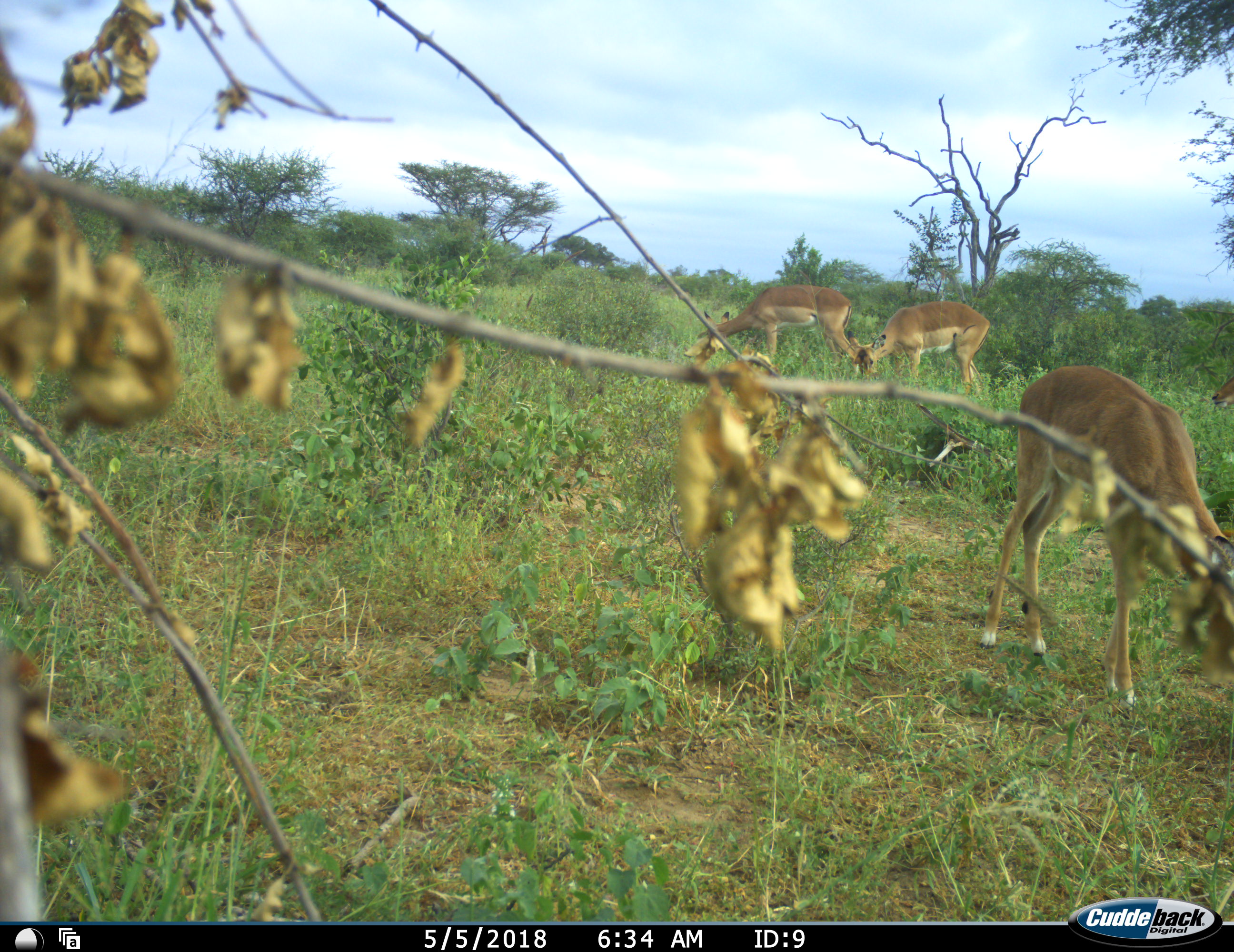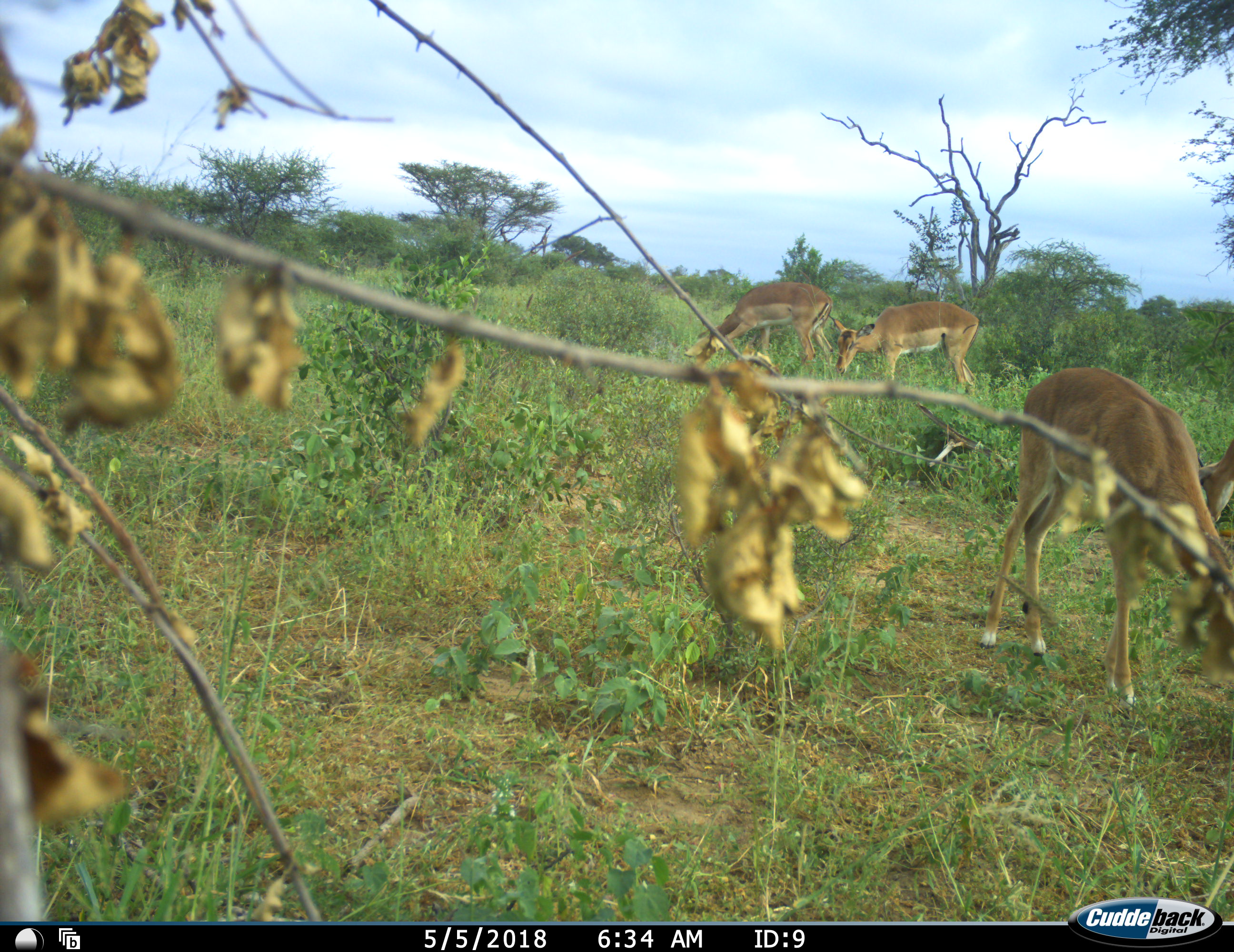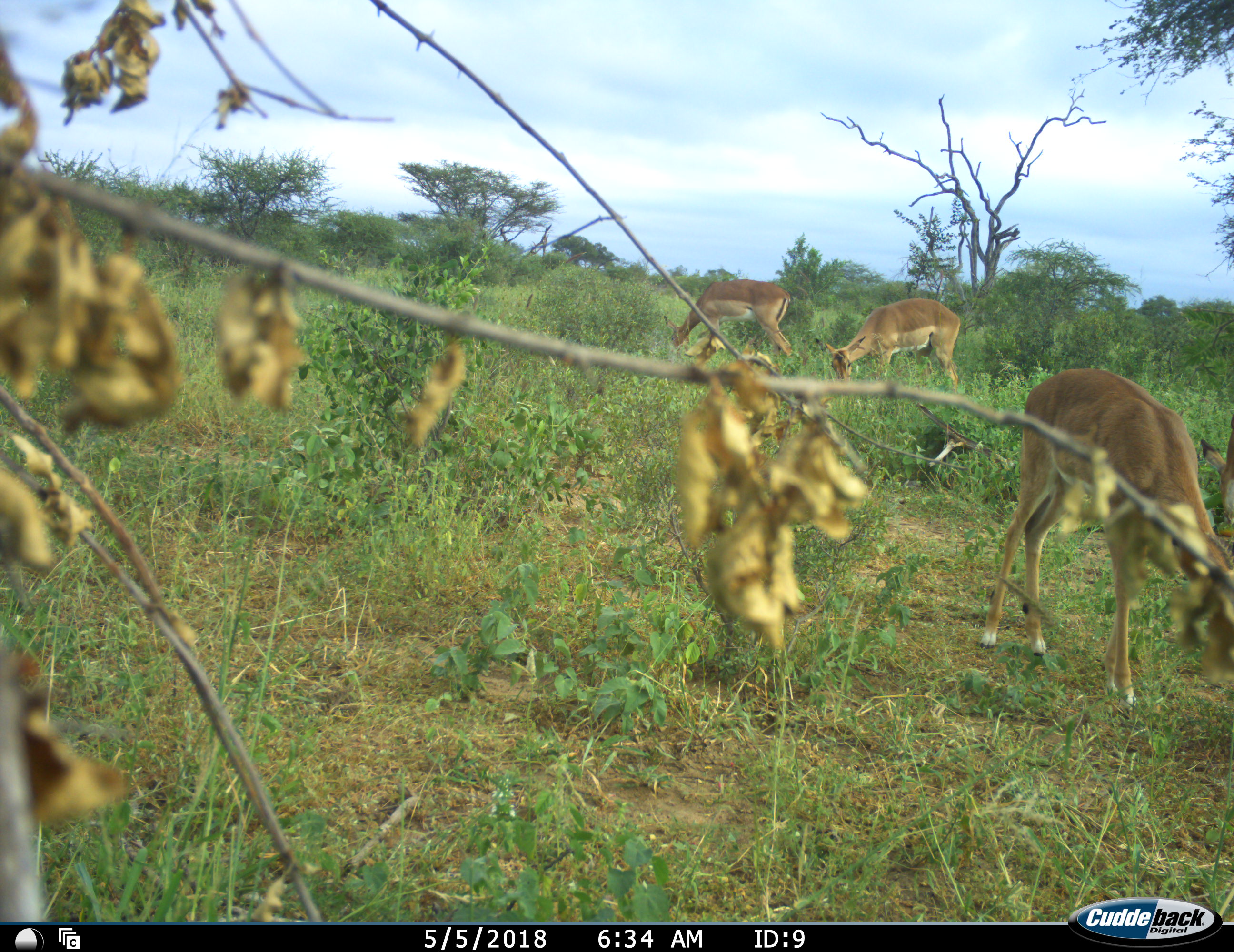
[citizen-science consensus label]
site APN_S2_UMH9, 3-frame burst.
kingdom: Animalia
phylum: Chordata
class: Mammalia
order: Artiodactyla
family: Bovidae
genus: Aepyceros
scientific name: Aepyceros melampus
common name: impala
Impala (Aepyceros melampus), count 4. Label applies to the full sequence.